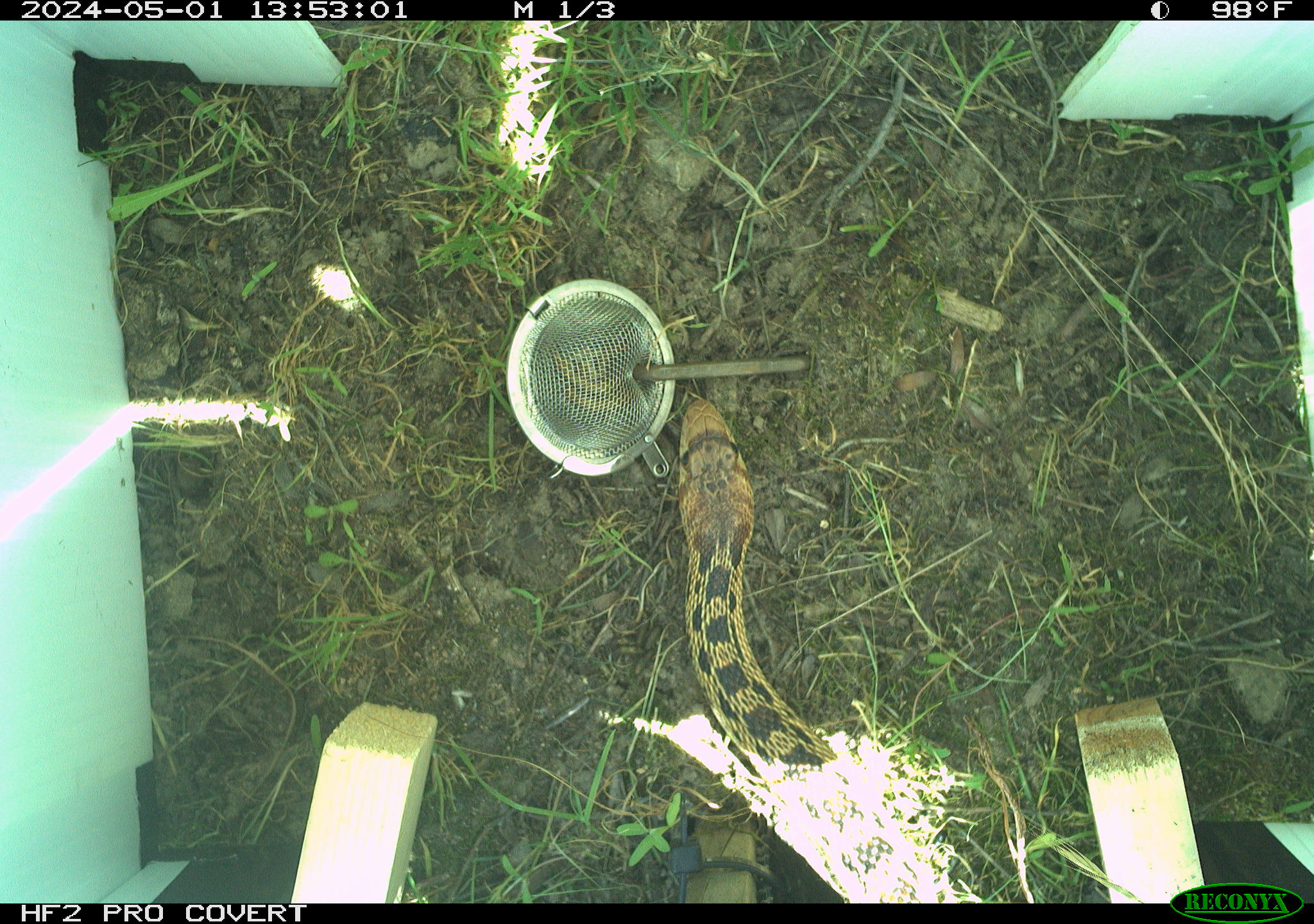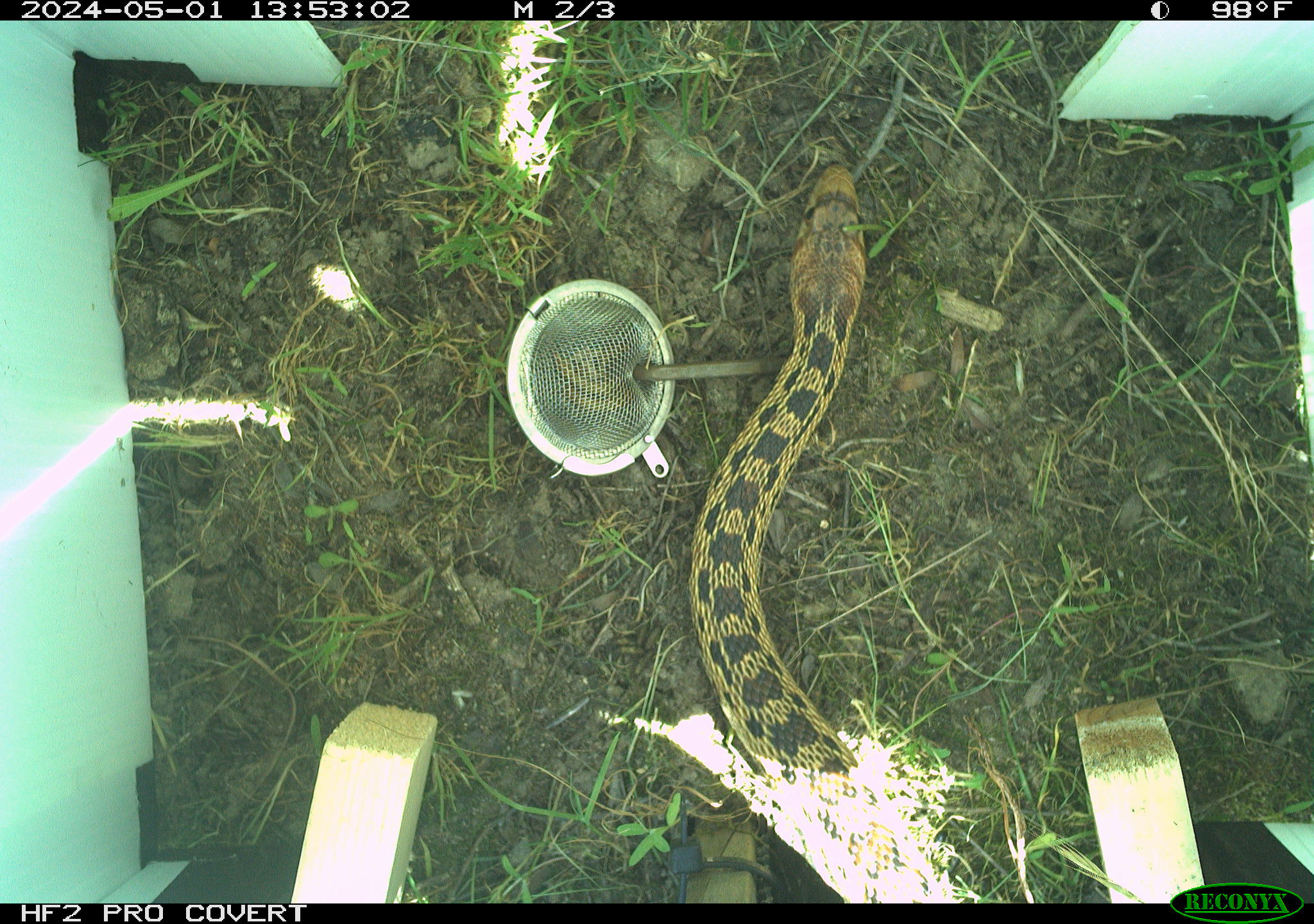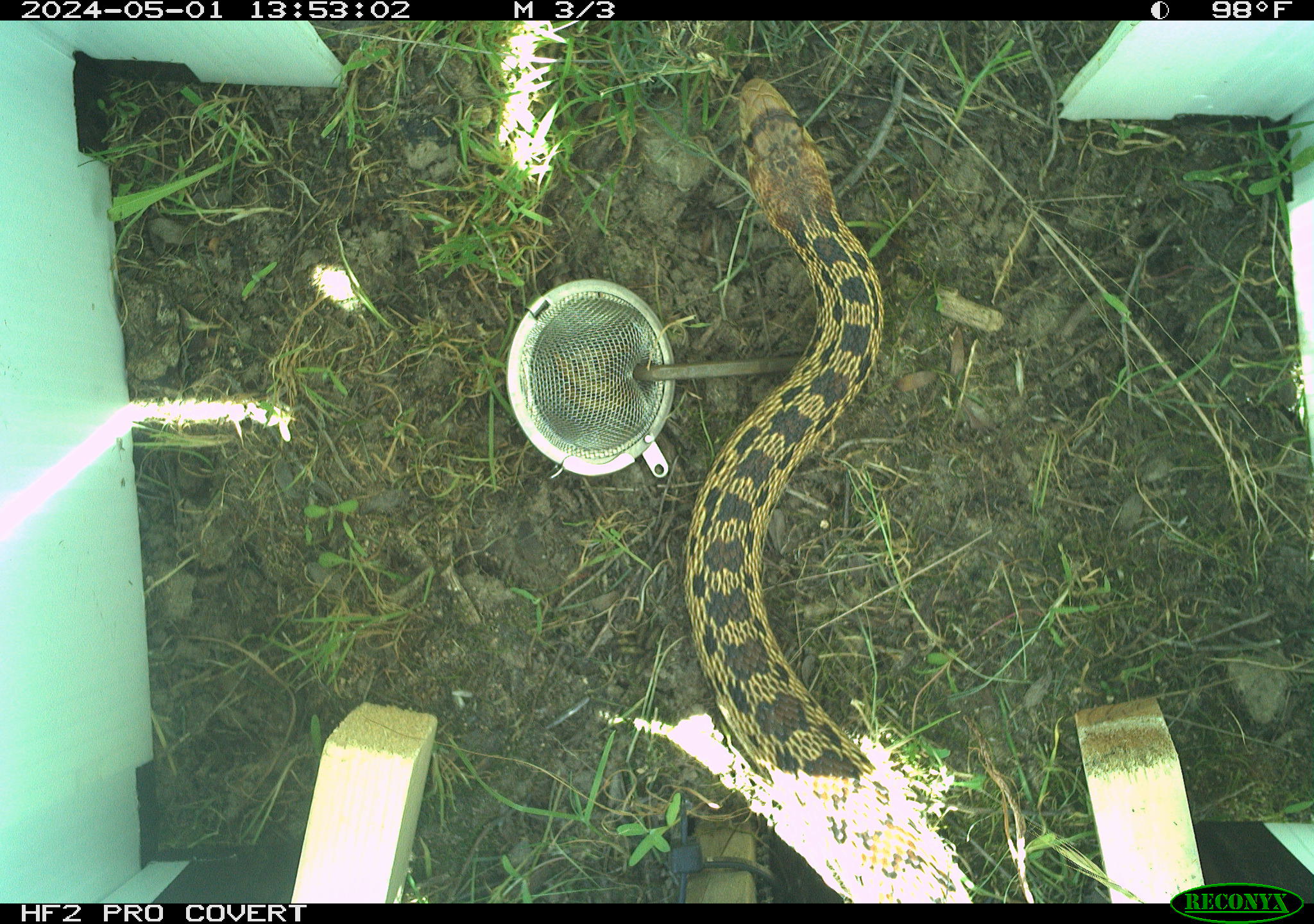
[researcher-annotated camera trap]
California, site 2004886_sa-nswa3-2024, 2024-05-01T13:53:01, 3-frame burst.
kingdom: Animalia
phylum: Chordata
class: Reptilia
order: Squamata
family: Colubridae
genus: Pituophis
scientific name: Pituophis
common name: bullsnakes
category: pituophis species